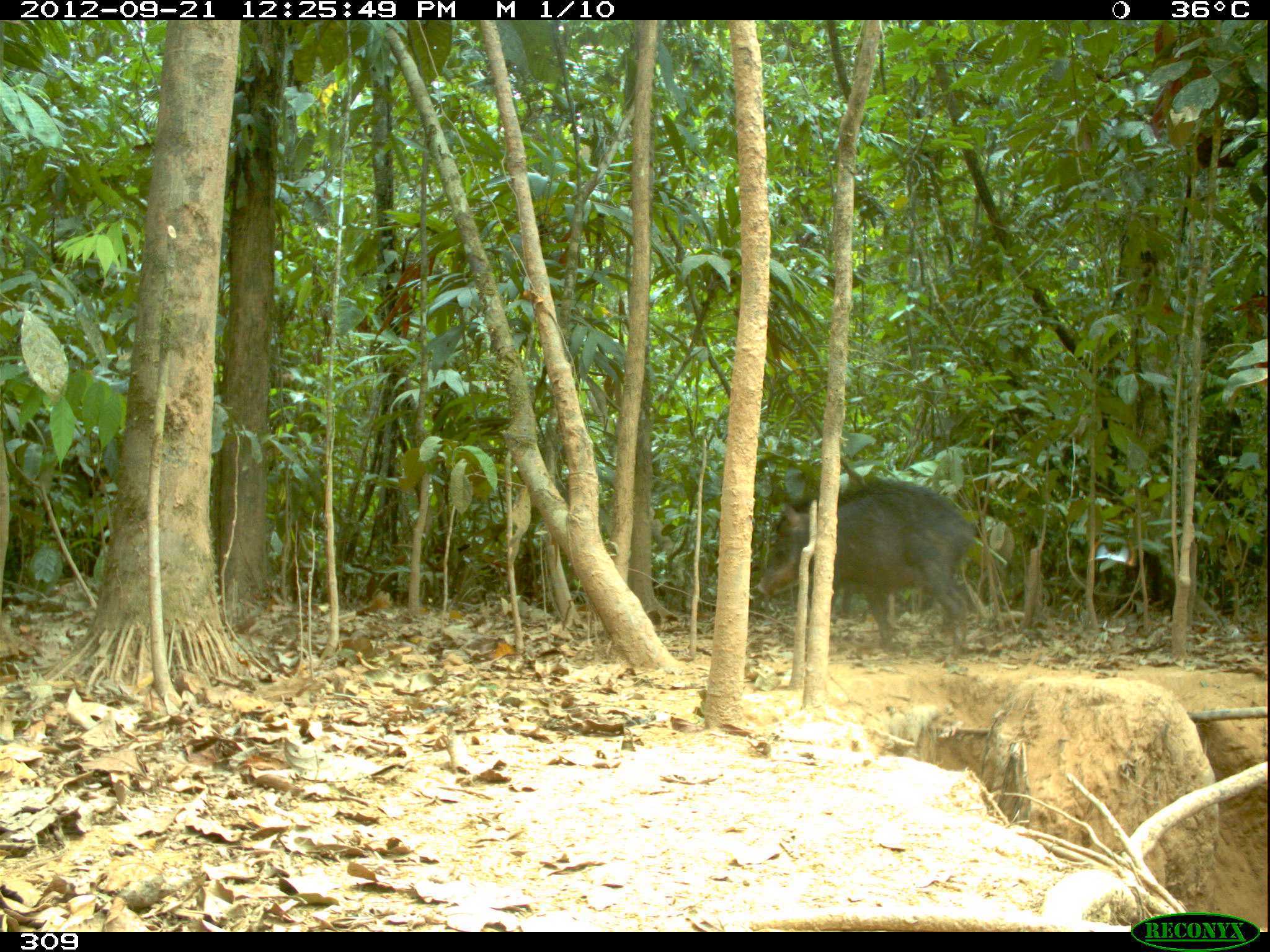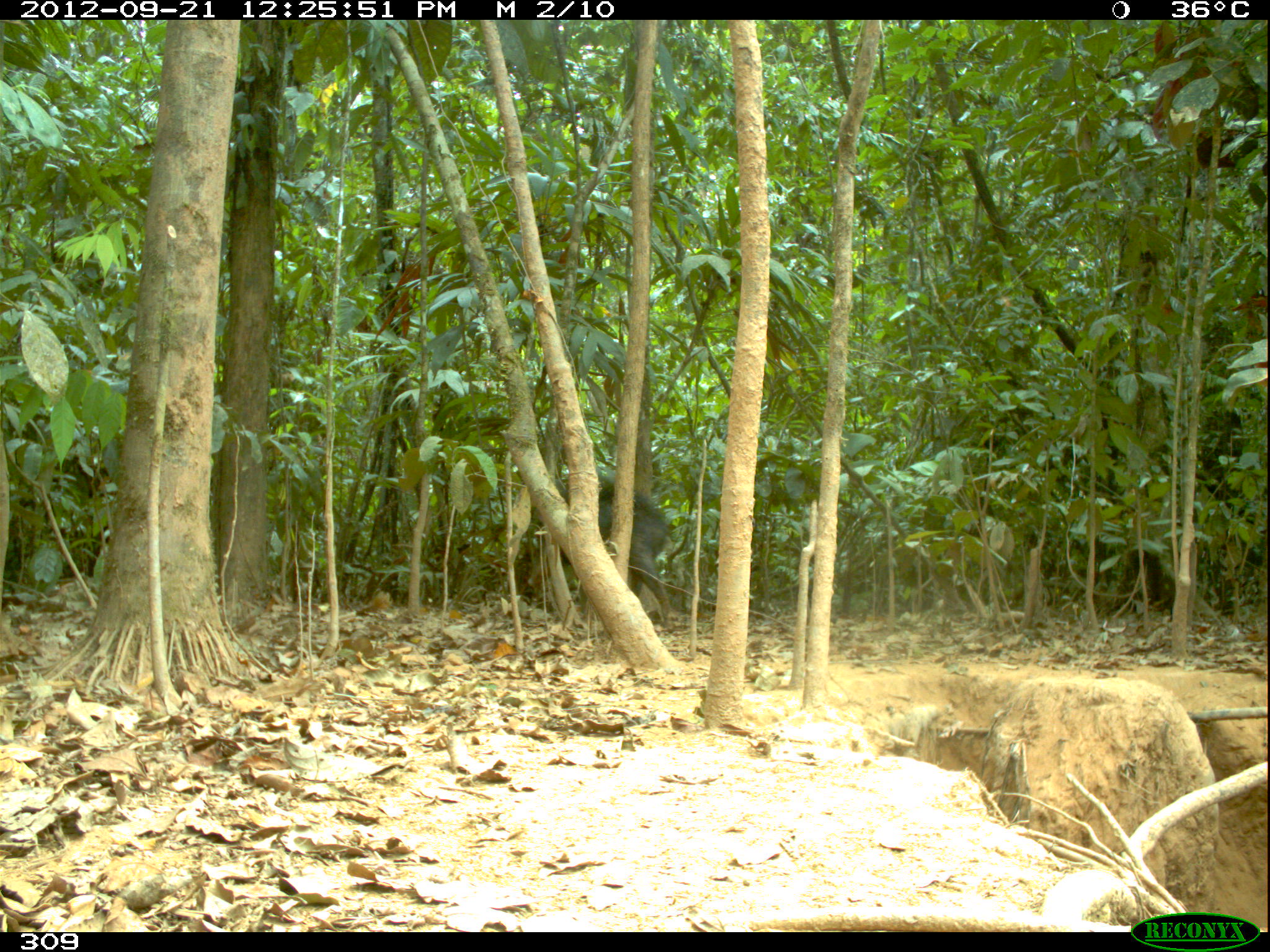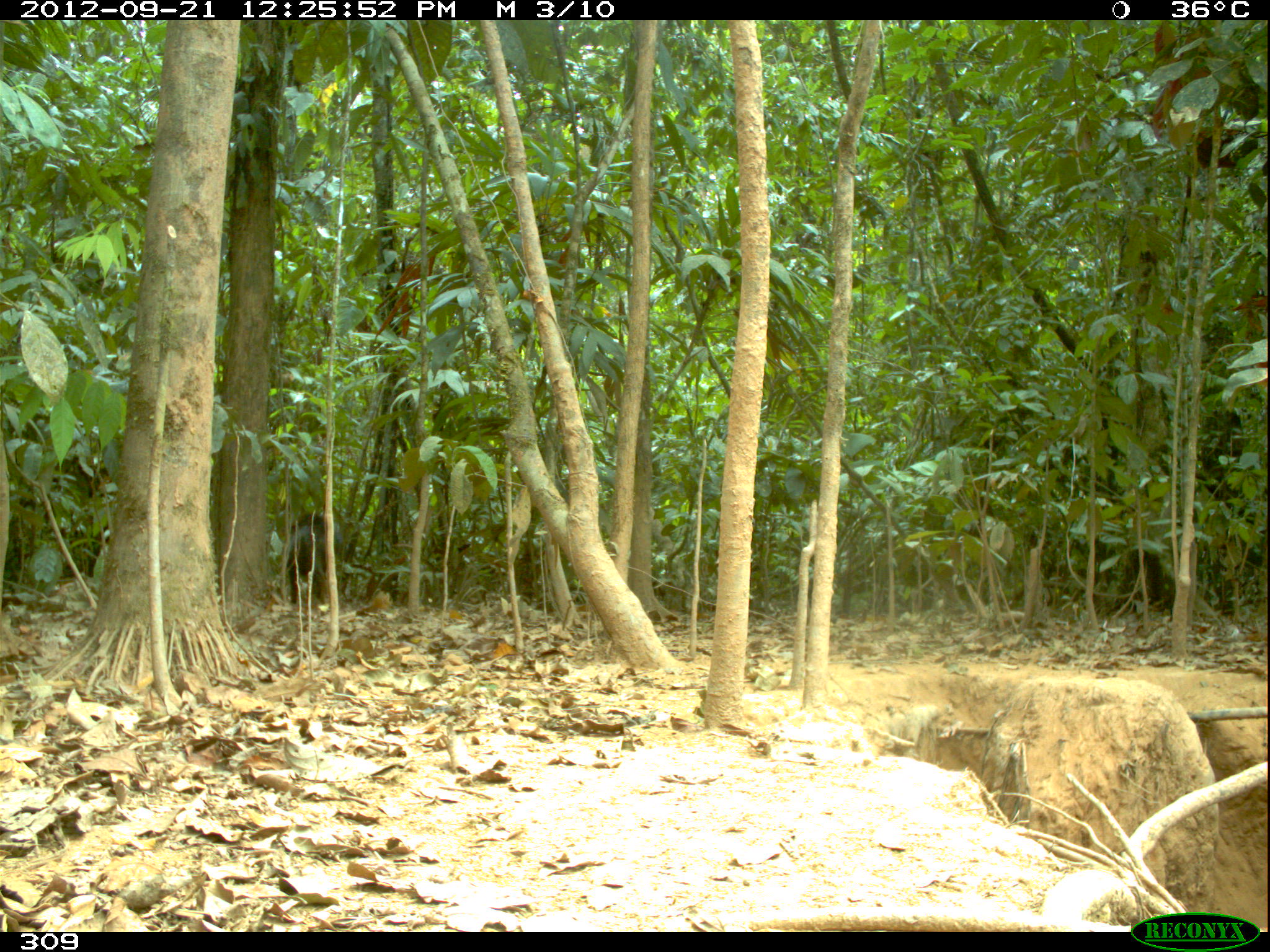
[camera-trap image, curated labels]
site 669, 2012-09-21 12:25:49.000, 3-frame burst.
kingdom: Animalia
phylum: Chordata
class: Mammalia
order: Artiodactyla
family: Tayassuidae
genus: Tayassu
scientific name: Tayassu pecari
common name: white-lipped peccary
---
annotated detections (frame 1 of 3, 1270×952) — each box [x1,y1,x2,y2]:
tayassu pecari: [756,480,974,667]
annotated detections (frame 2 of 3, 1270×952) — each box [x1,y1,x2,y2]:
tayassu pecari: [526,479,677,633]